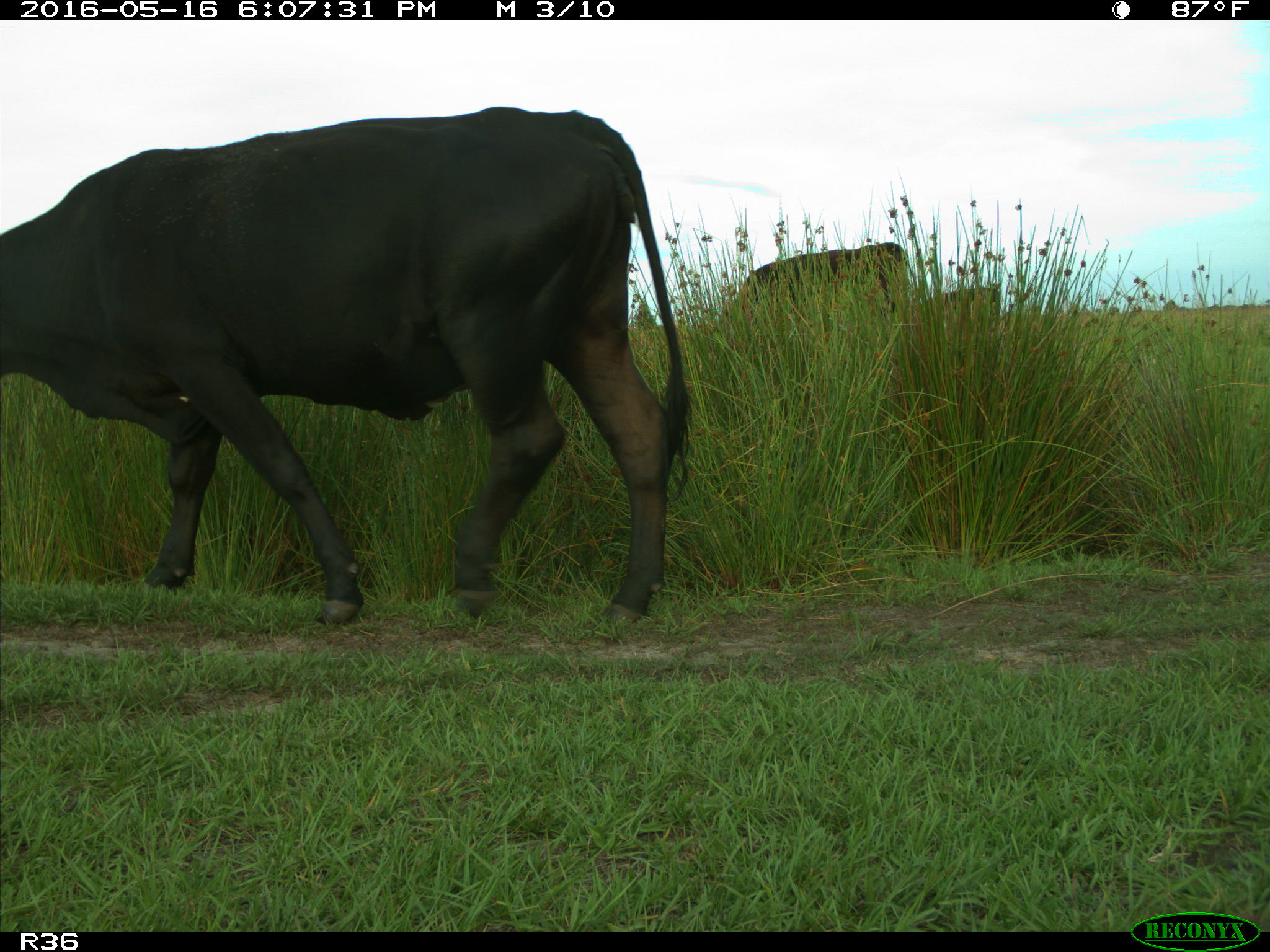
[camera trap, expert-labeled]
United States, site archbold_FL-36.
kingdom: Animalia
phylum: Chordata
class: Mammalia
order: Artiodactyla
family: Bovidae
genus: Bos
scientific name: Bos taurus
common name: domestic cow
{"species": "Bos taurus (domestic cow)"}